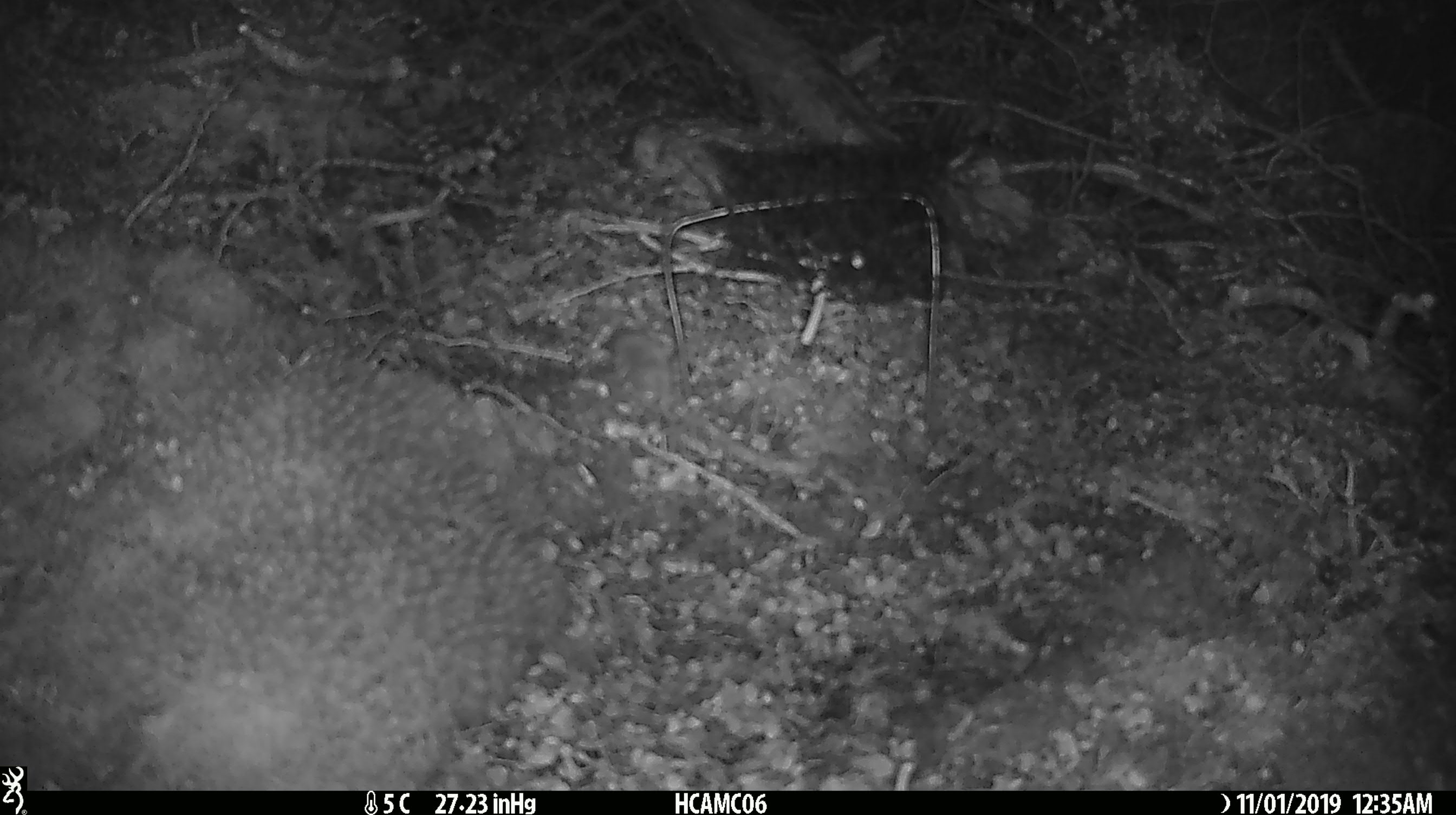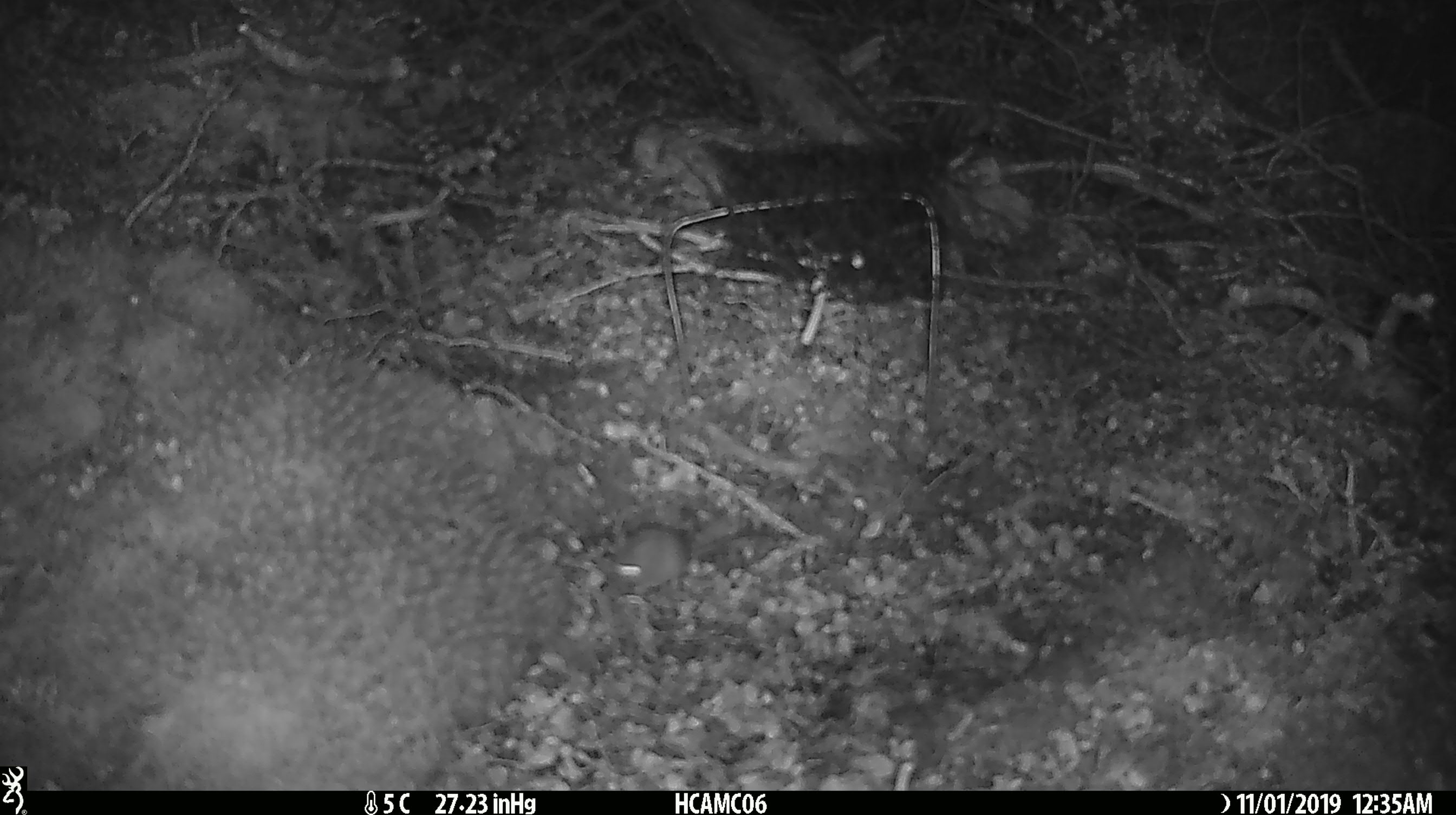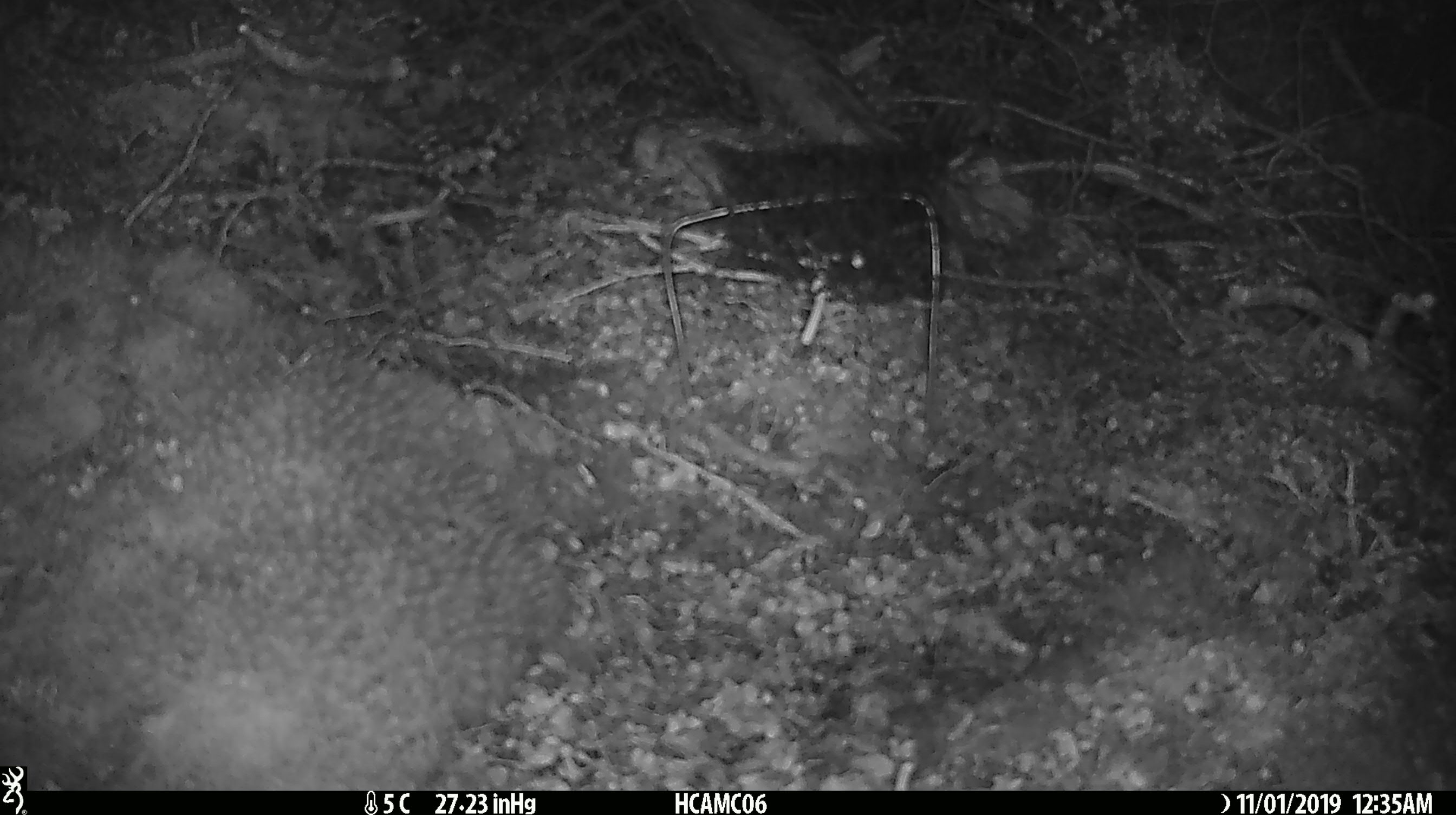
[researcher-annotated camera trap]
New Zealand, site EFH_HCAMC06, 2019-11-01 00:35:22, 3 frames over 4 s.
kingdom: Animalia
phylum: Chordata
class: Mammalia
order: Rodentia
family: Muridae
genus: Mus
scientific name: Mus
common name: mouse